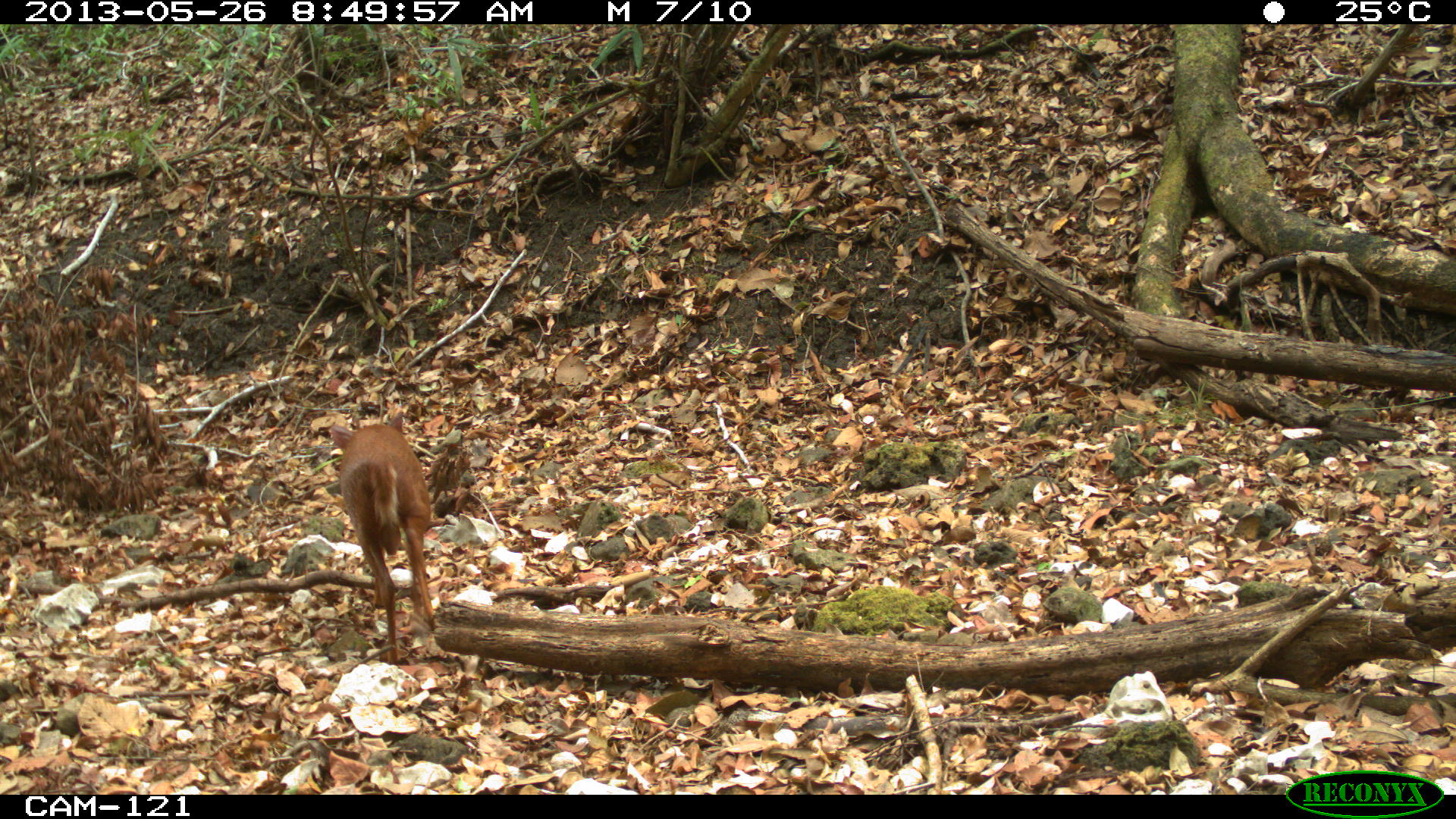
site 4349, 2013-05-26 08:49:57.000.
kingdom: Animalia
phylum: Chordata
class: Mammalia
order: Artiodactyla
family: Cervidae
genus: Mazama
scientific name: Mazama temama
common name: central american red brocket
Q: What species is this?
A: Mazama temama (central american red brocket).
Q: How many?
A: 1.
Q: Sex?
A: Male.